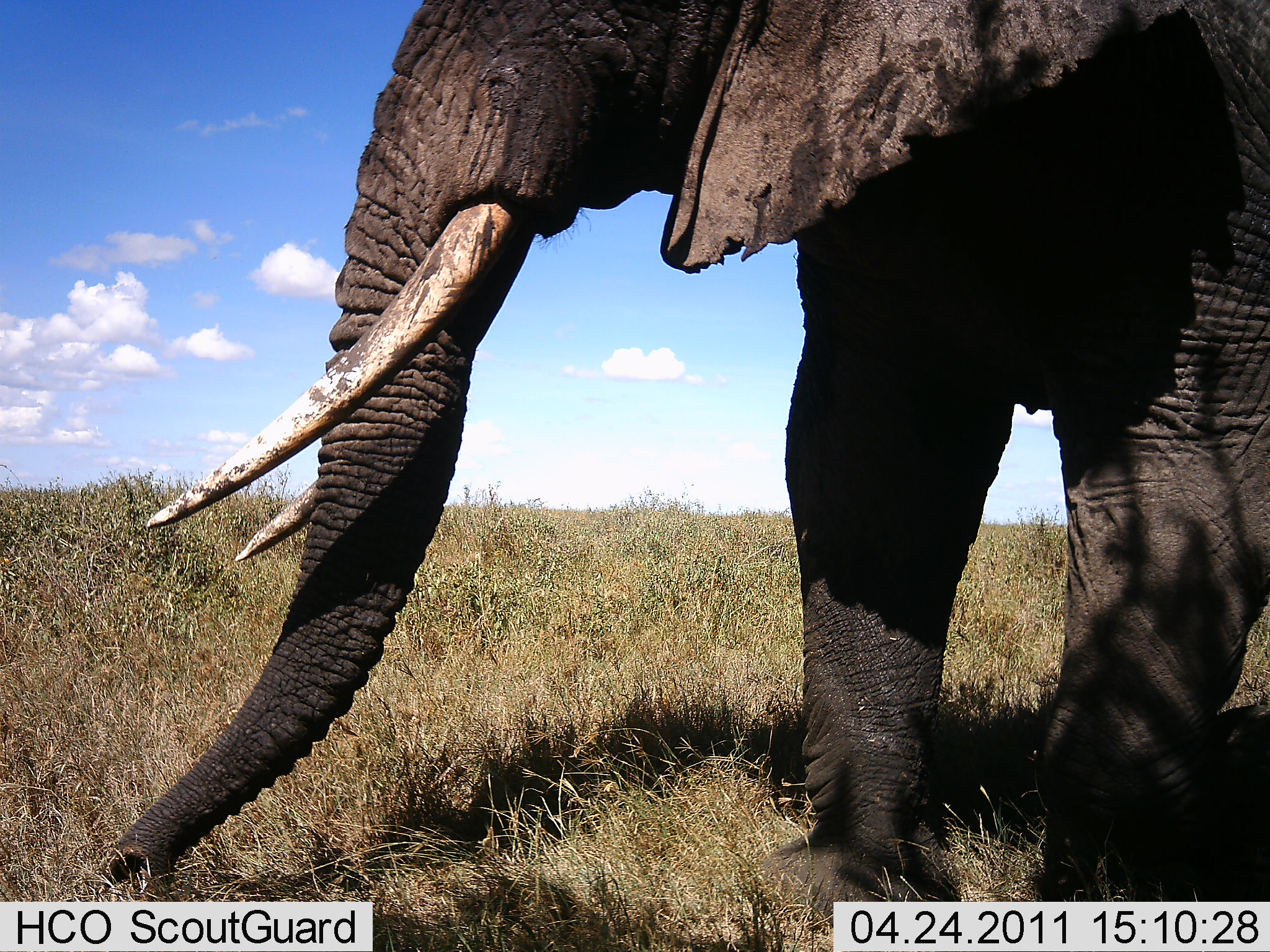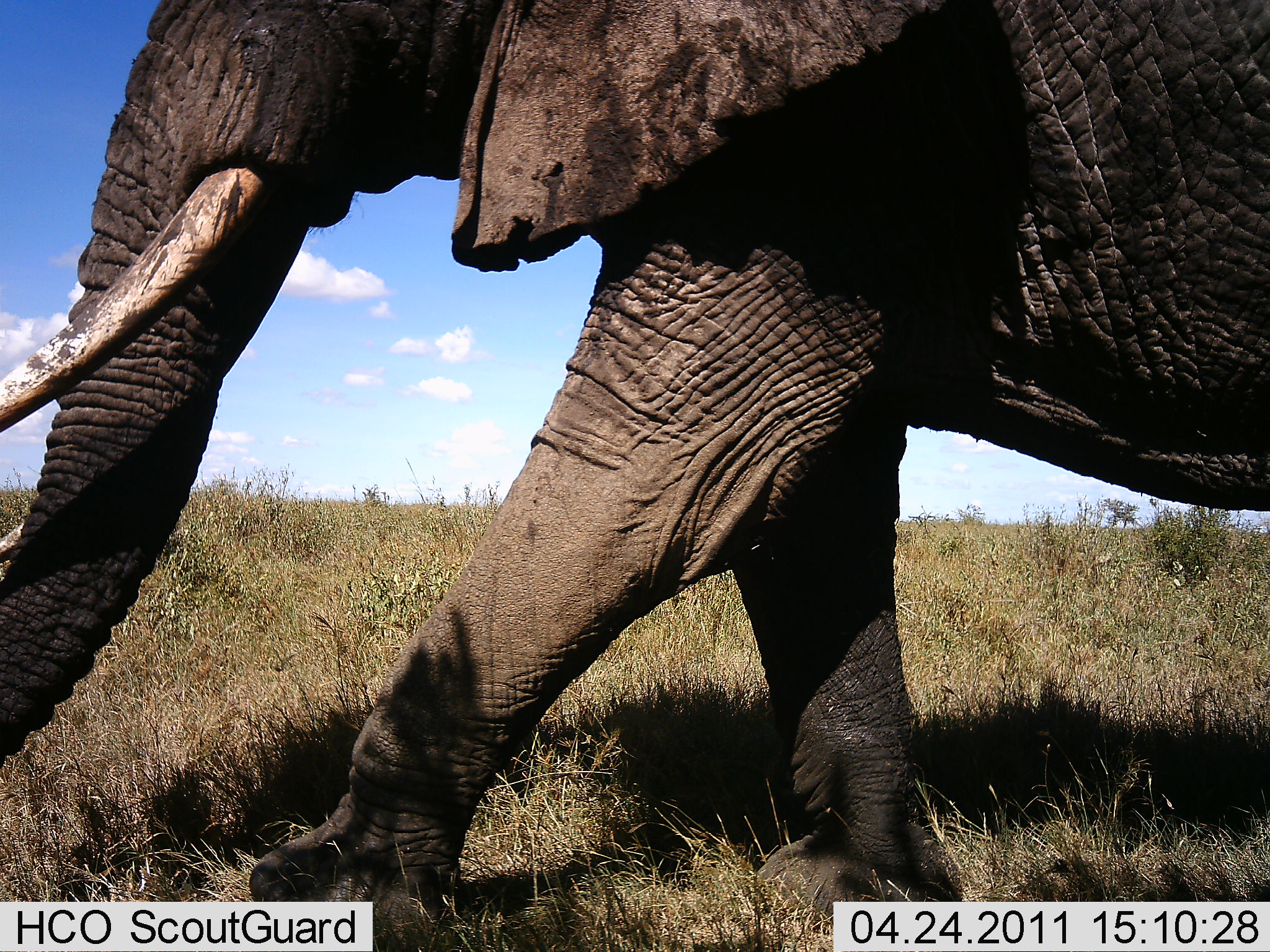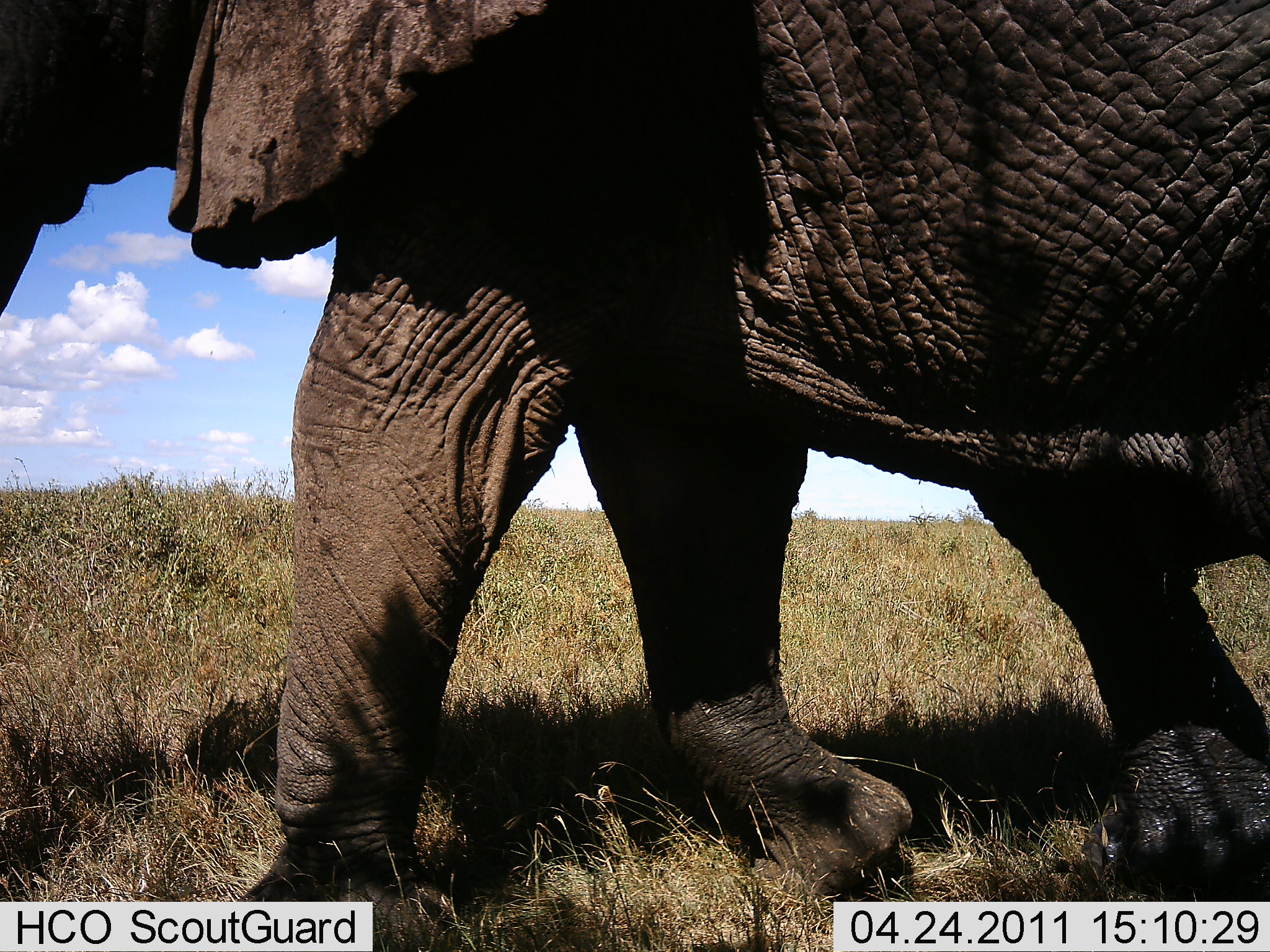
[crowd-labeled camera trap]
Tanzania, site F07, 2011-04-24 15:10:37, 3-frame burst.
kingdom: Animalia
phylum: Chordata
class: Mammalia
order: Proboscidea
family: Elephantidae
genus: Loxodonta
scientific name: Loxodonta africana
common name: african bush elephant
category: elephant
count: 1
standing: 18%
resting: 0%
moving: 82%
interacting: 0%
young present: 0%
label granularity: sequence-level